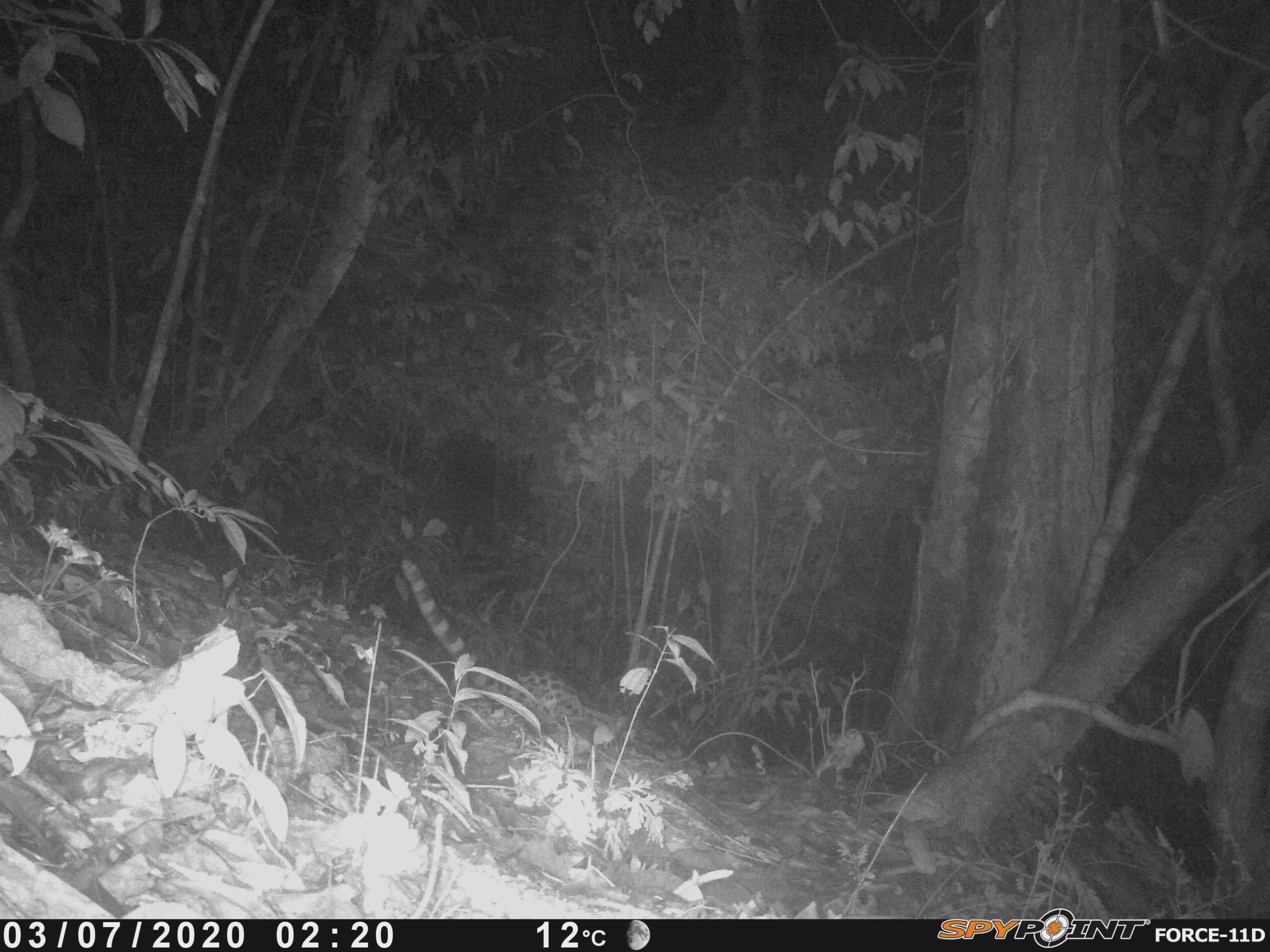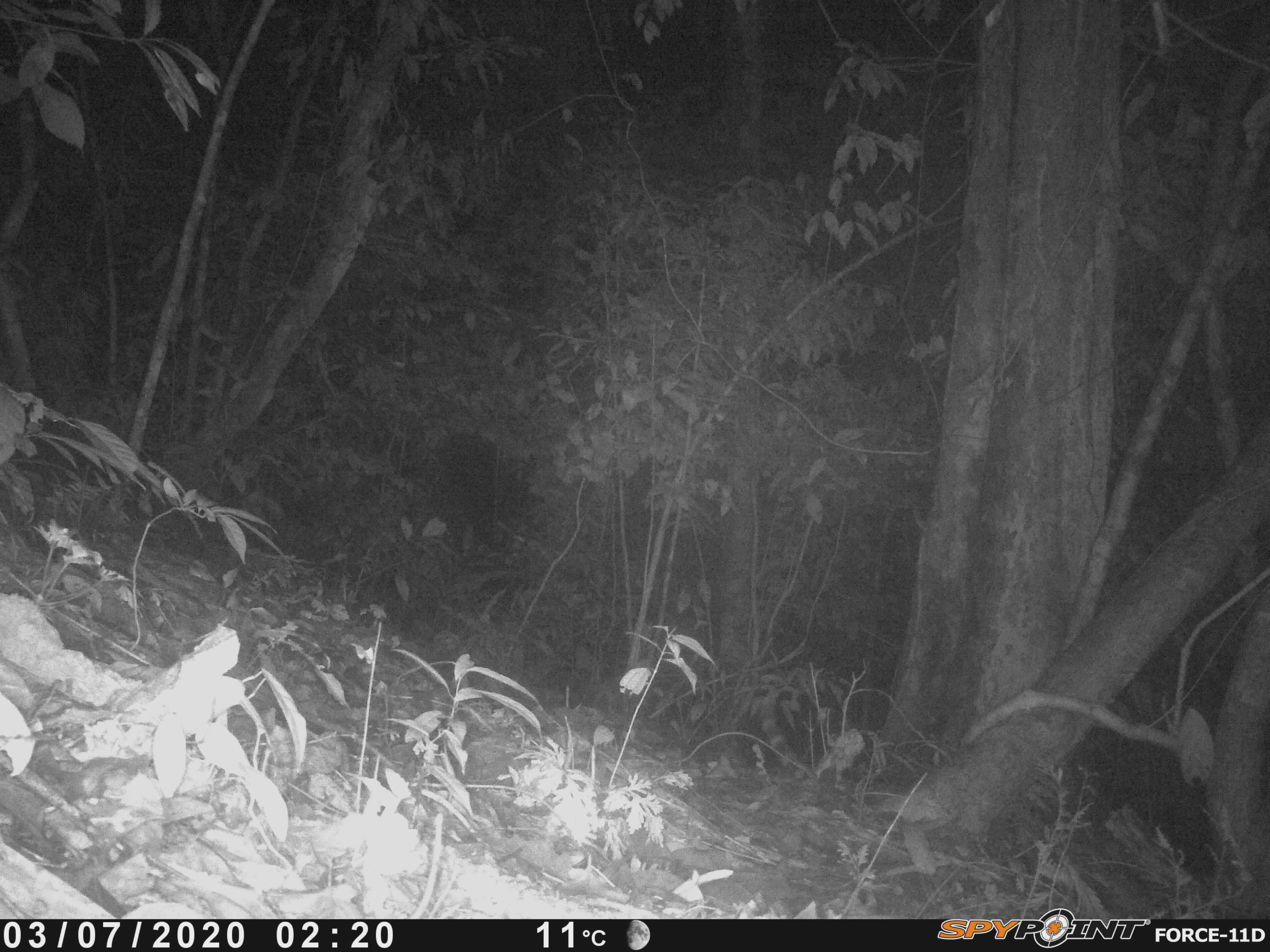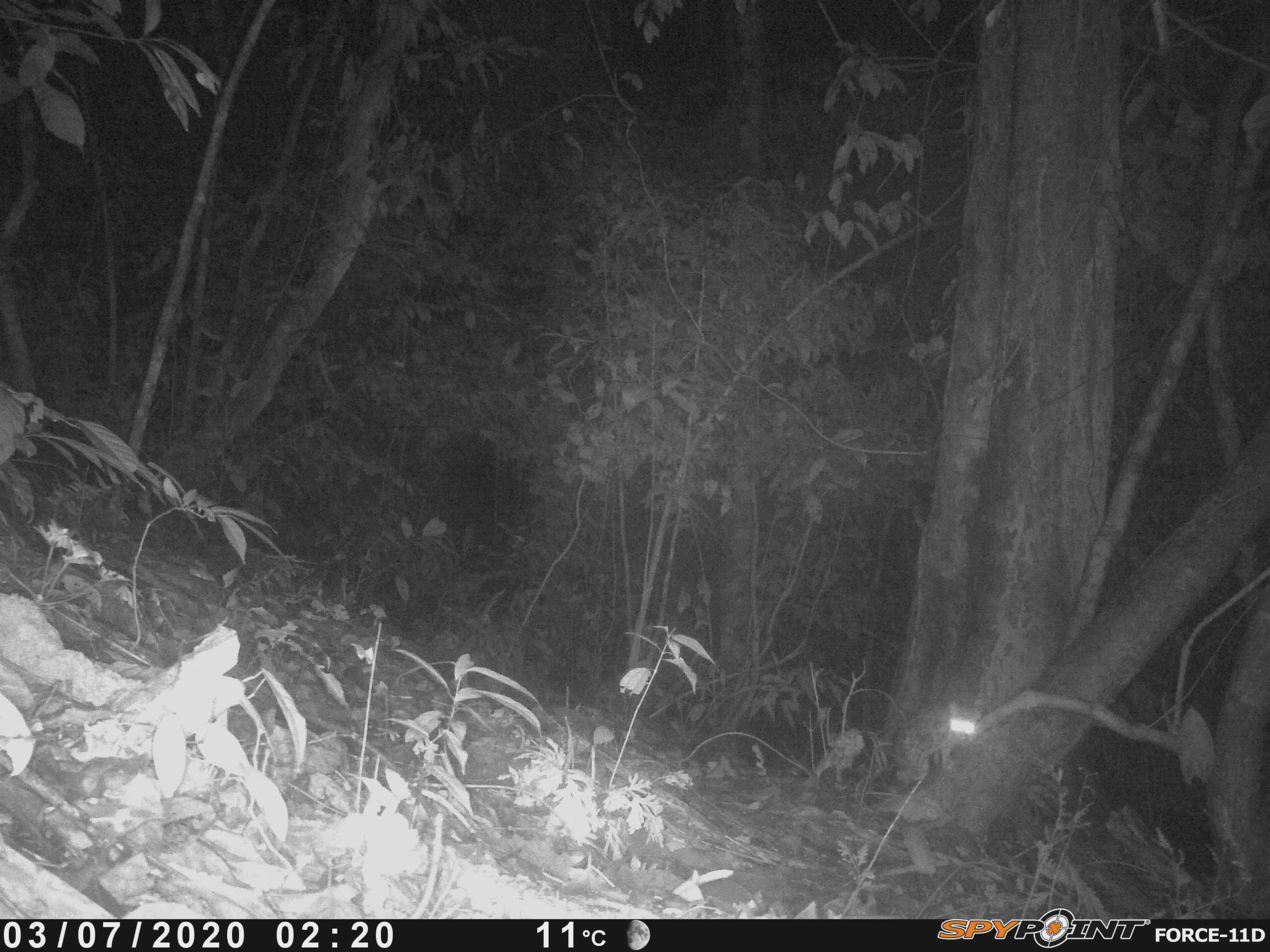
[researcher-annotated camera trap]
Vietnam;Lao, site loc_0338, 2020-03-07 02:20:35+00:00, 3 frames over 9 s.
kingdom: Animalia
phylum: Chordata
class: Mammalia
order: Carnivora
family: Prionodontidae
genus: Prionodon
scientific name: Prionodon pardicolor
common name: spotted linsang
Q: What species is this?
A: Spotted linsang (Prionodon pardicolor).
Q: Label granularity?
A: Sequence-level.